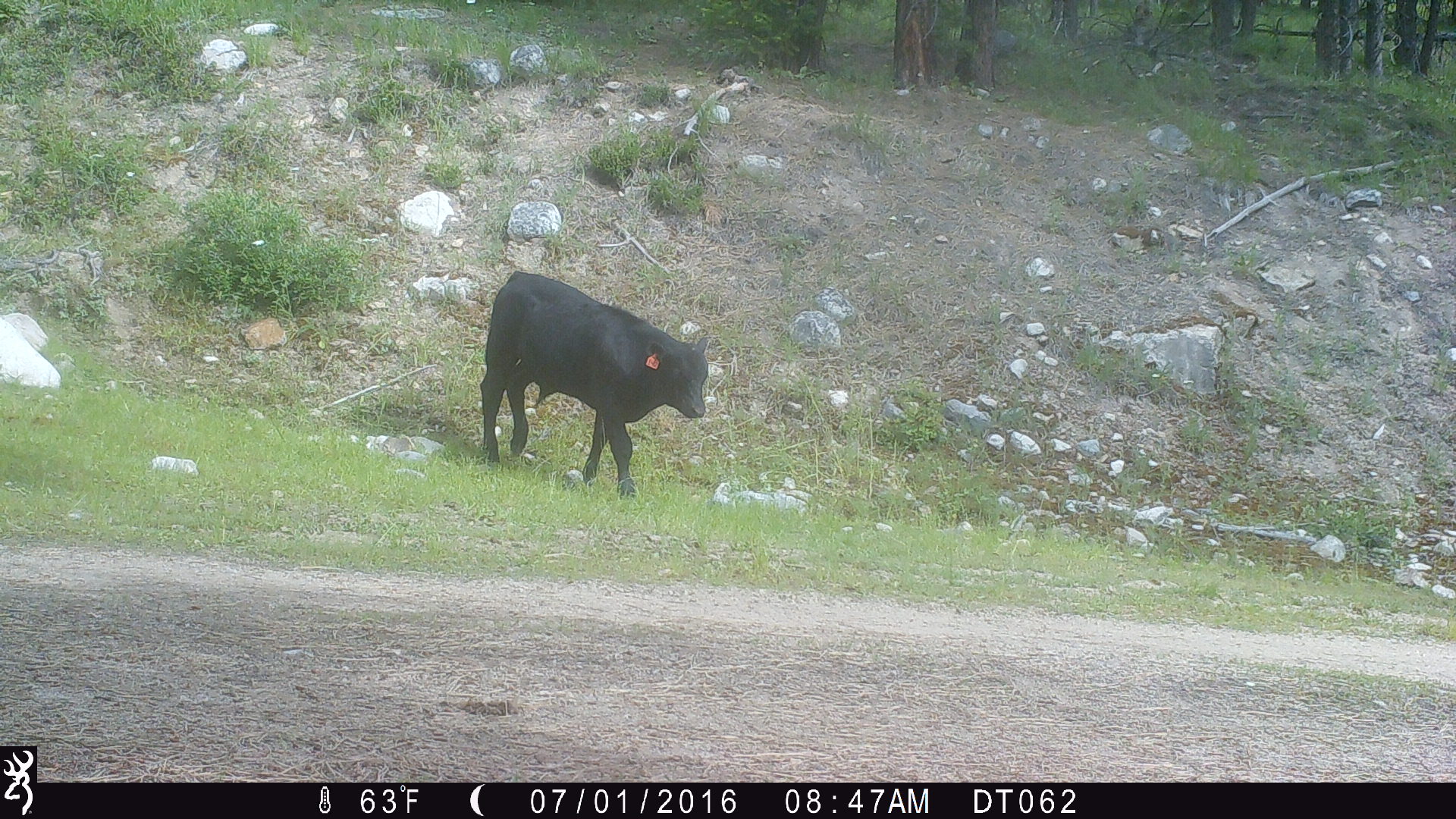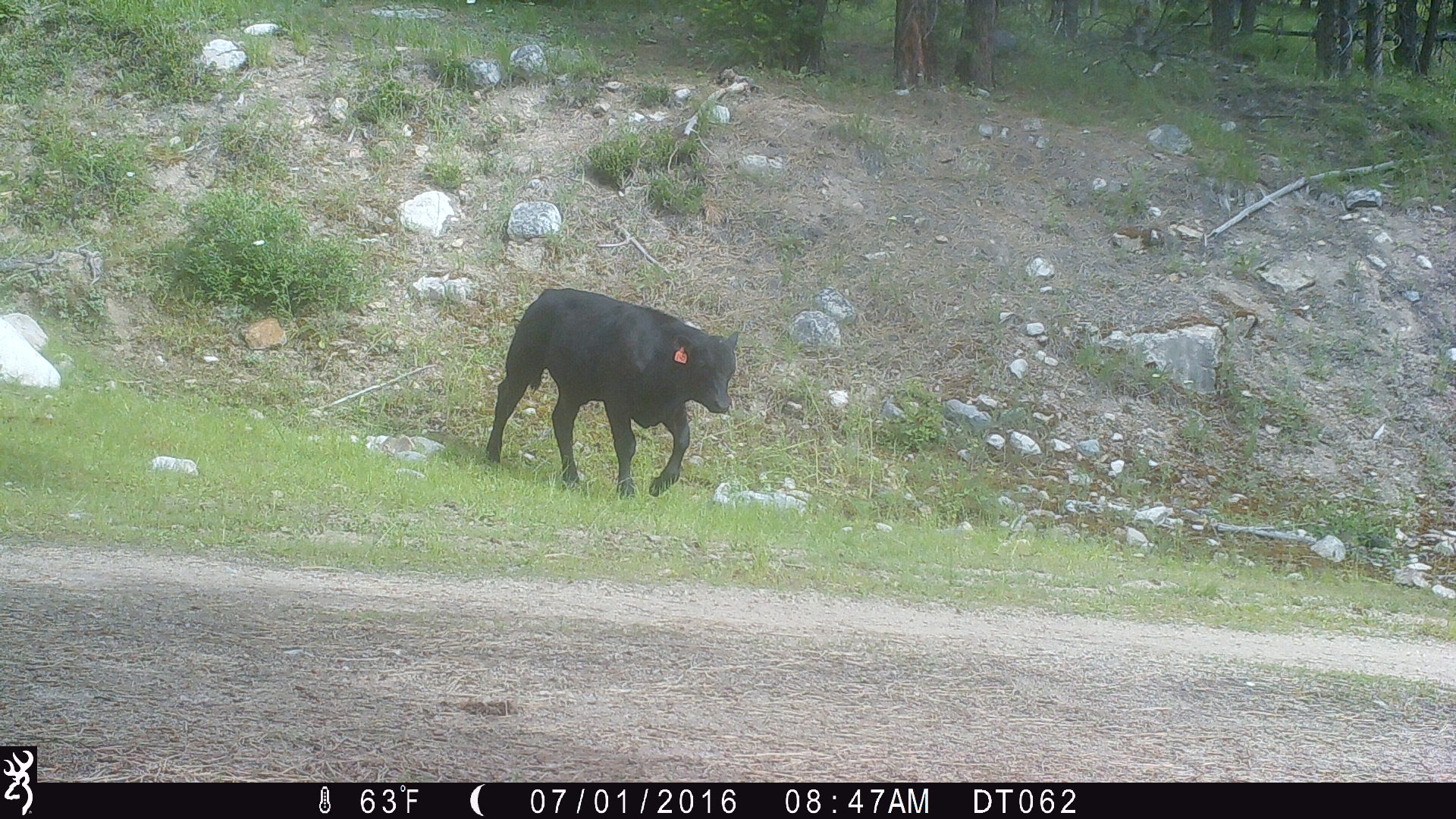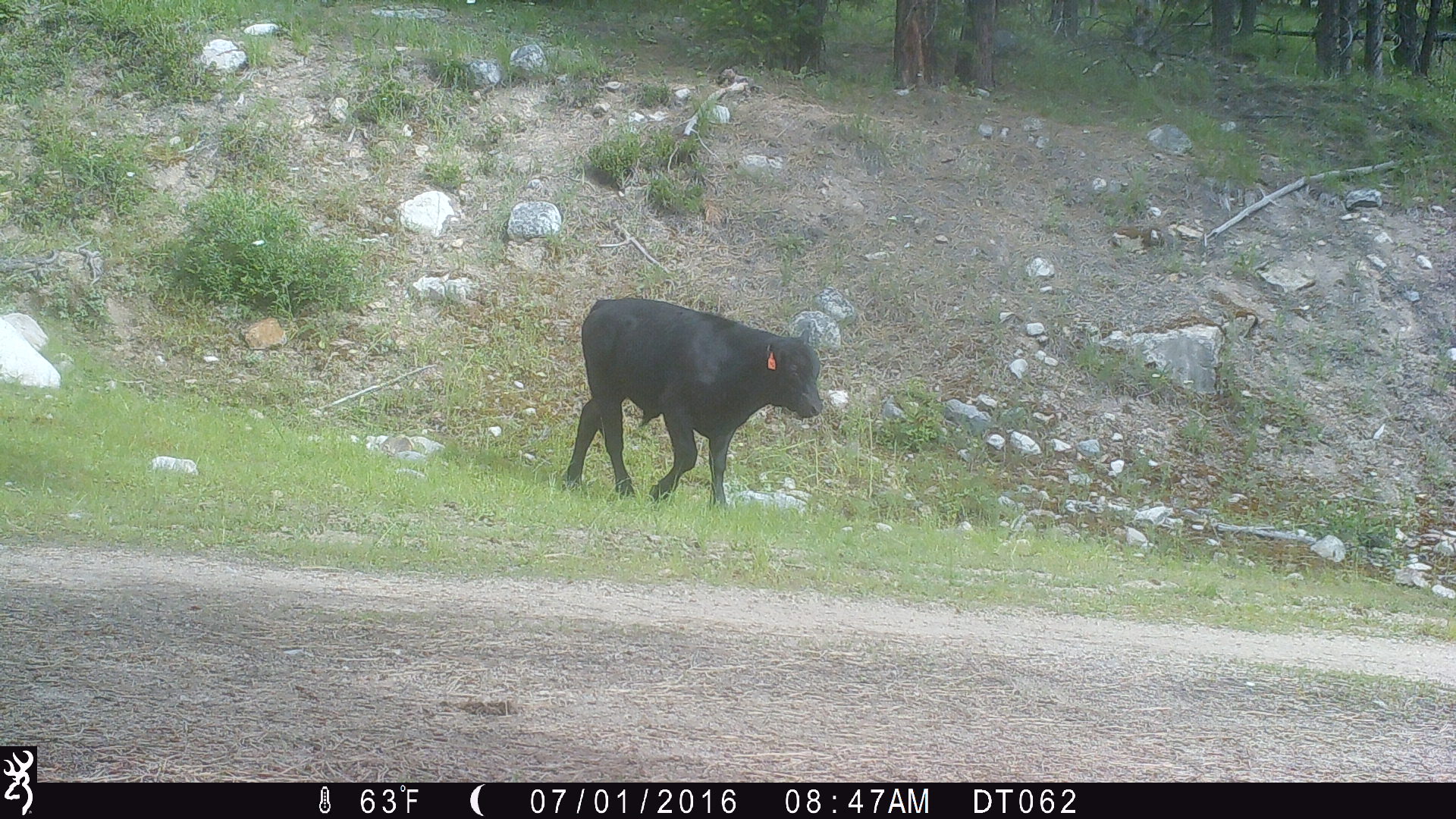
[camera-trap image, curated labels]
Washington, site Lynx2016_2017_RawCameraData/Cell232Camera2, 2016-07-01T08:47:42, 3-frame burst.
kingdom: Animalia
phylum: Chordata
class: Mammalia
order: Artiodactyla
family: Bovidae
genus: Bos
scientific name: Bos taurus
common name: domestic cattle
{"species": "domestic cattle (Bos taurus)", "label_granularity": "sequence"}